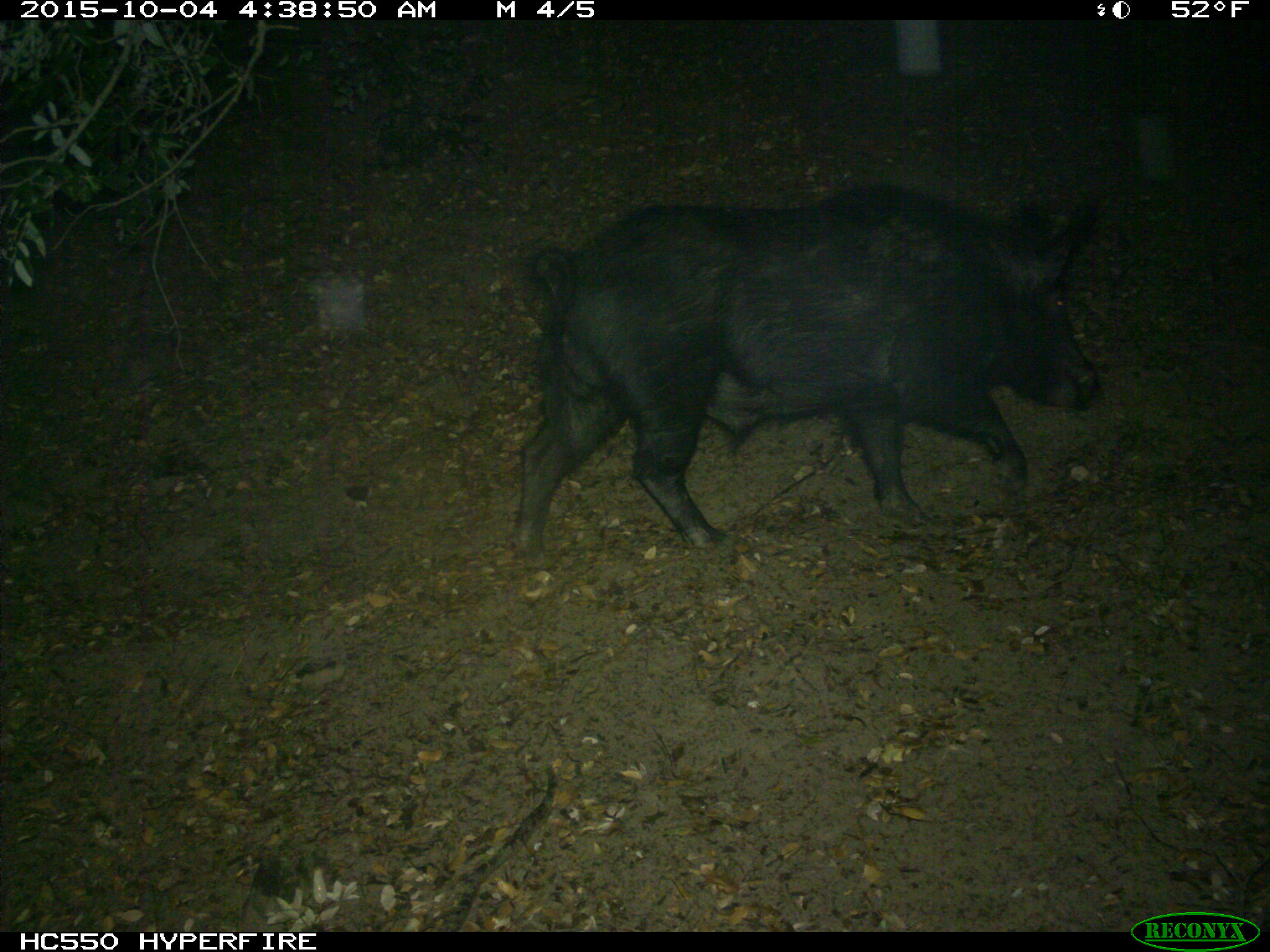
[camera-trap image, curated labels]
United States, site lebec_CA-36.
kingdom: Animalia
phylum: Chordata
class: Mammalia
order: Artiodactyla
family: Suidae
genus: Sus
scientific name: Sus scrofa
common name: wild boar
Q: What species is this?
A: Sus scrofa (wild boar).